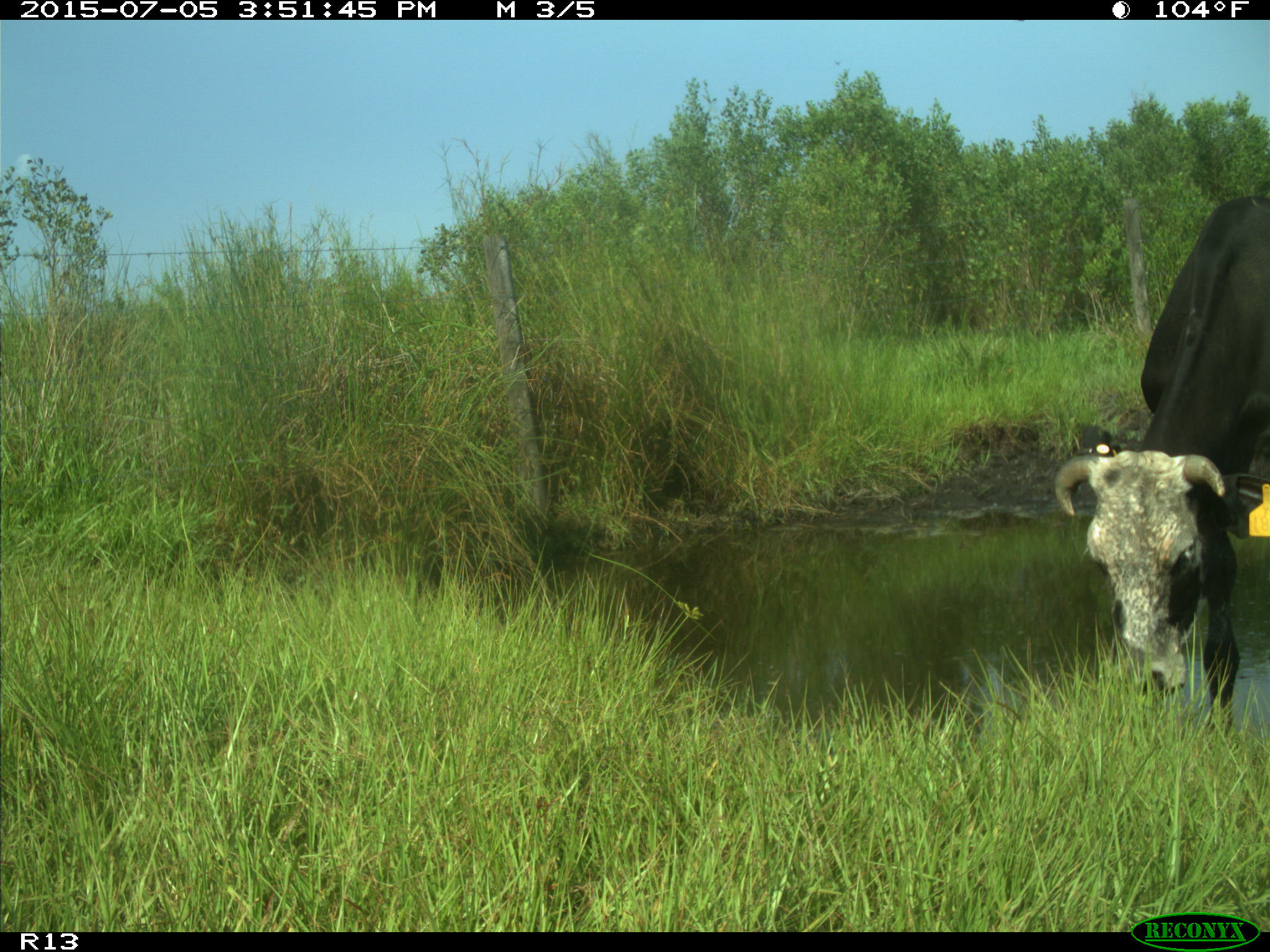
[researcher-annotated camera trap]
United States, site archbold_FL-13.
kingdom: Animalia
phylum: Chordata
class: Mammalia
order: Artiodactyla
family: Bovidae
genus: Bos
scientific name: Bos taurus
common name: domestic cow